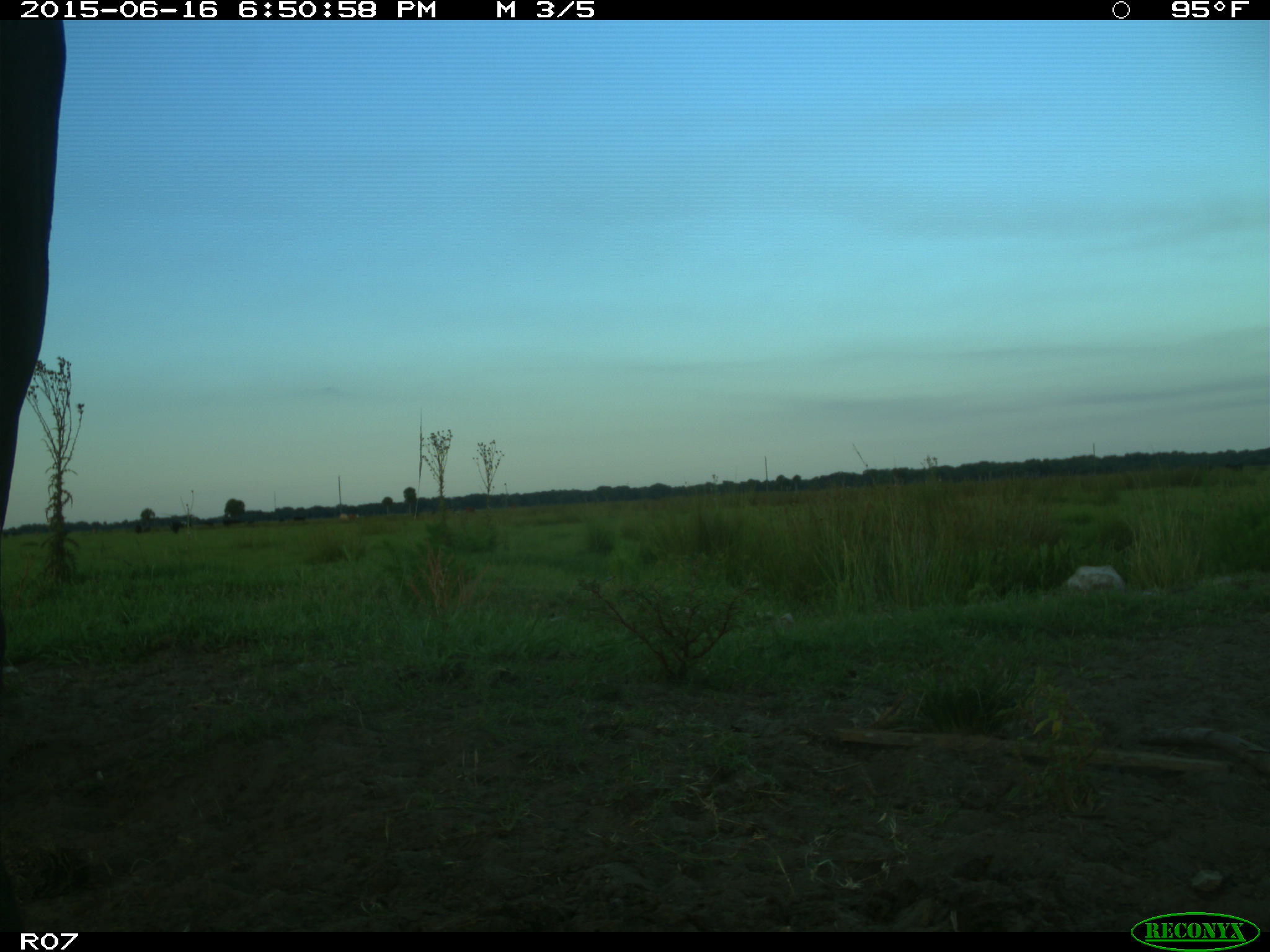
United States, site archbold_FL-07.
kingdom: Animalia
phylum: Chordata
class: Mammalia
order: Artiodactyla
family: Bovidae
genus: Bos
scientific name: Bos taurus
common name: domestic cow